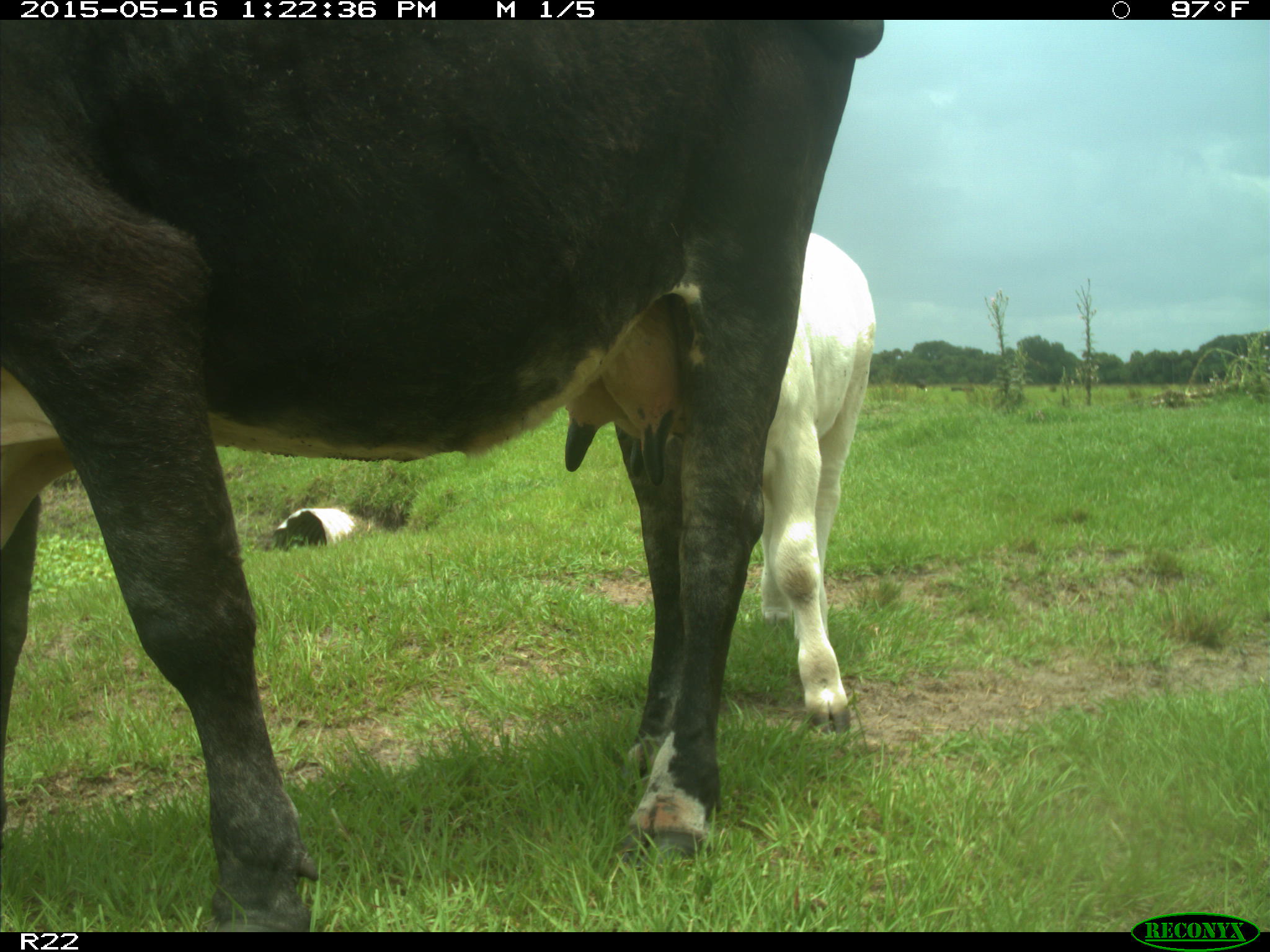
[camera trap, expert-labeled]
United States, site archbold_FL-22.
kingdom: Animalia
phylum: Chordata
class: Mammalia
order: Artiodactyla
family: Bovidae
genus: Bos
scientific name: Bos taurus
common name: domestic cow